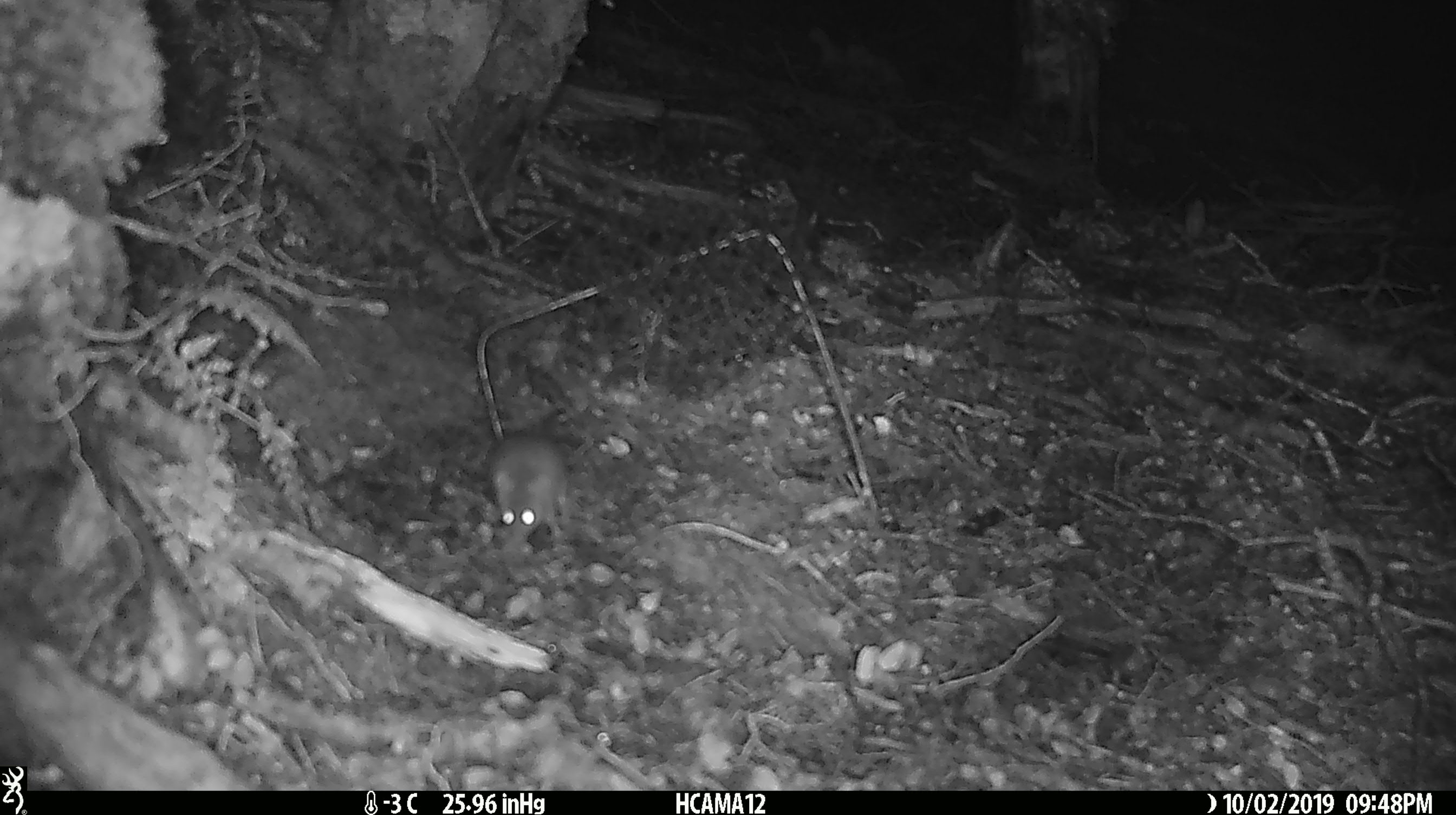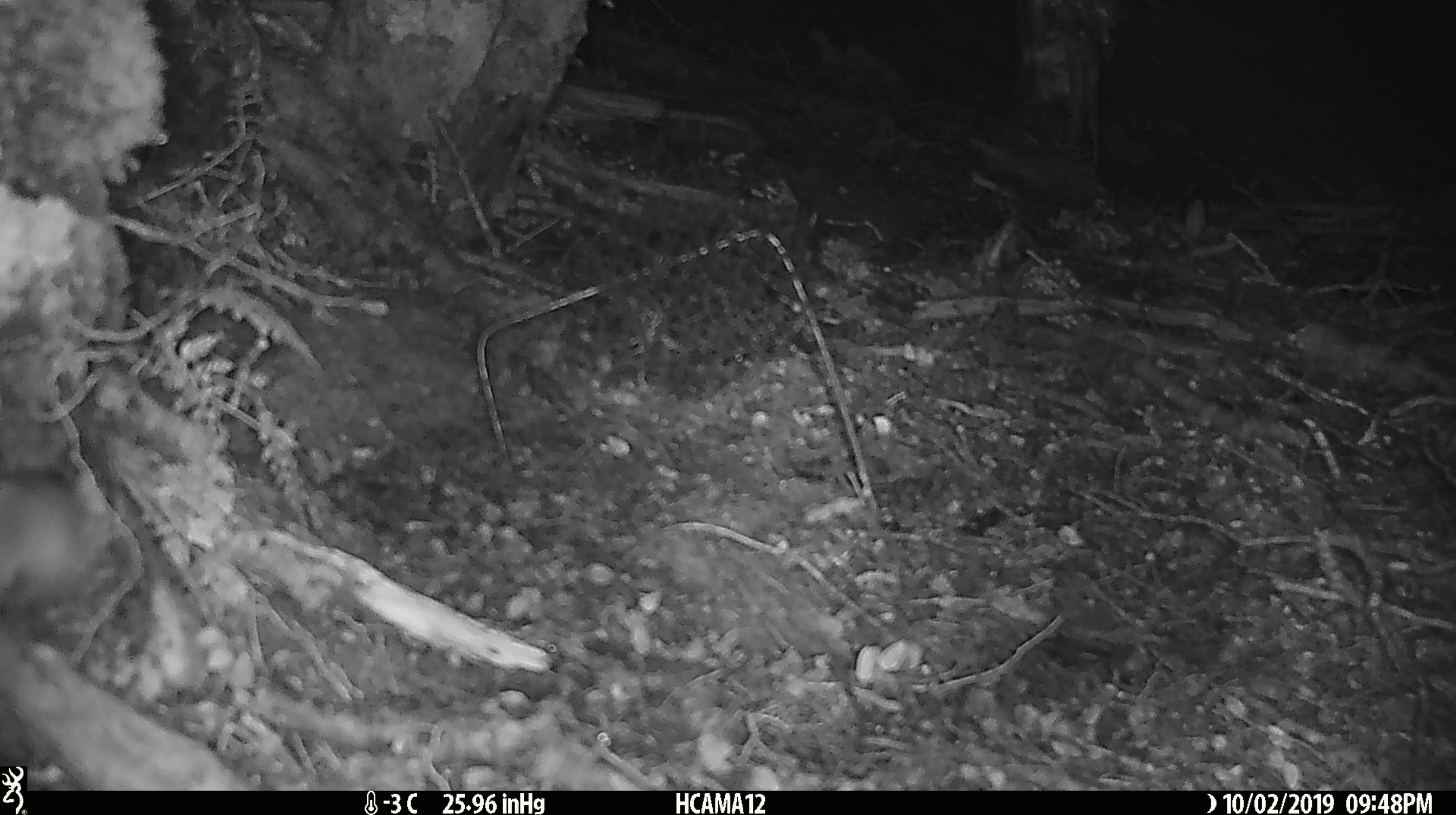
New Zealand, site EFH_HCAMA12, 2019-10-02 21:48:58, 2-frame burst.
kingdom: Animalia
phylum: Chordata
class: Mammalia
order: Rodentia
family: Muridae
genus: Mus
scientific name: Mus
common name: mouse